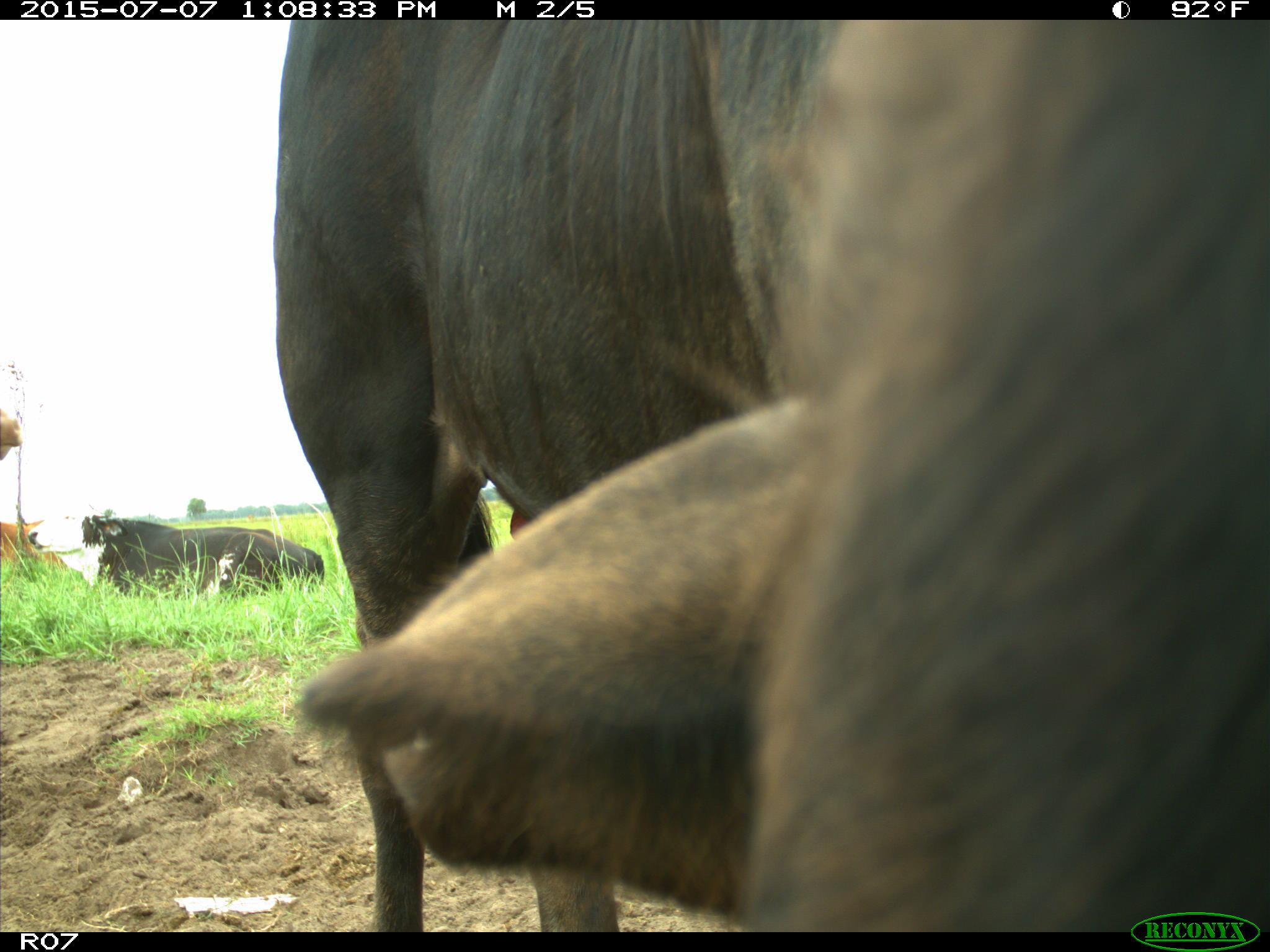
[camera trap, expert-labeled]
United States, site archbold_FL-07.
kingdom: Animalia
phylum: Chordata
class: Mammalia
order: Artiodactyla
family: Bovidae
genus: Bos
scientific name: Bos taurus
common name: domestic cow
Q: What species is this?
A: Bos taurus (domestic cow).